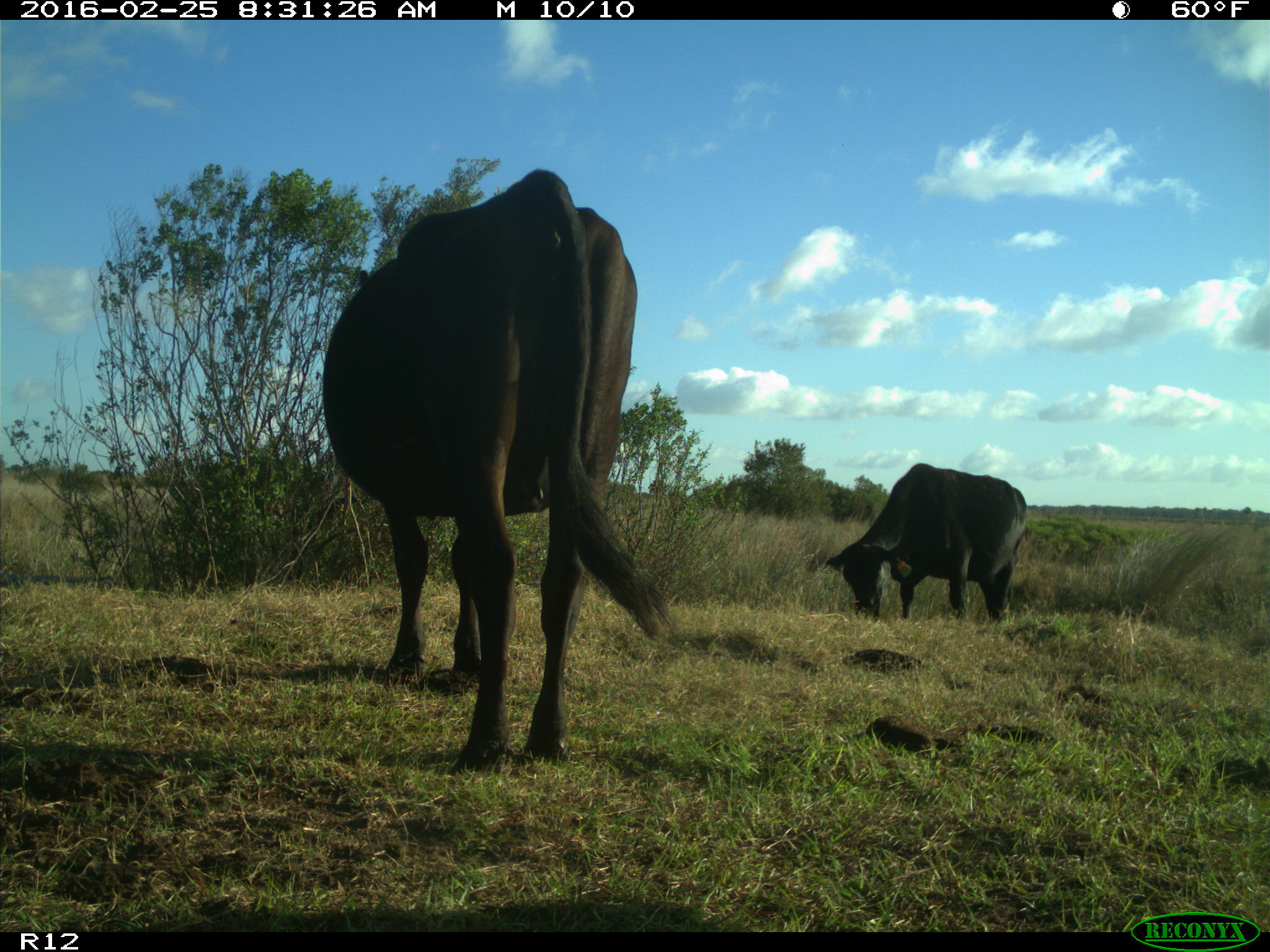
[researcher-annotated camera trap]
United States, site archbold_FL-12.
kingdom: Animalia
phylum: Chordata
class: Mammalia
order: Artiodactyla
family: Bovidae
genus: Bos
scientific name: Bos taurus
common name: domestic cow